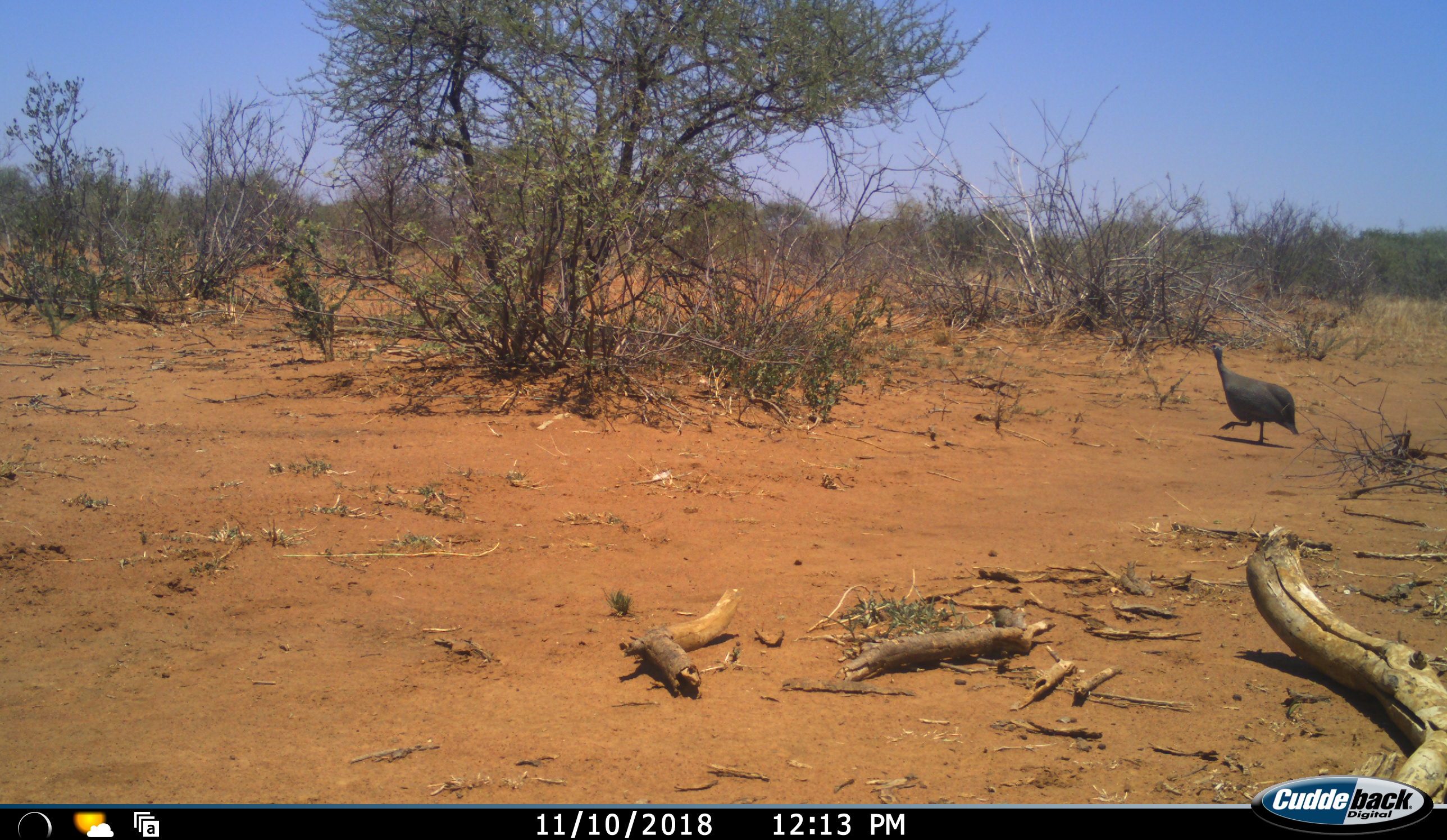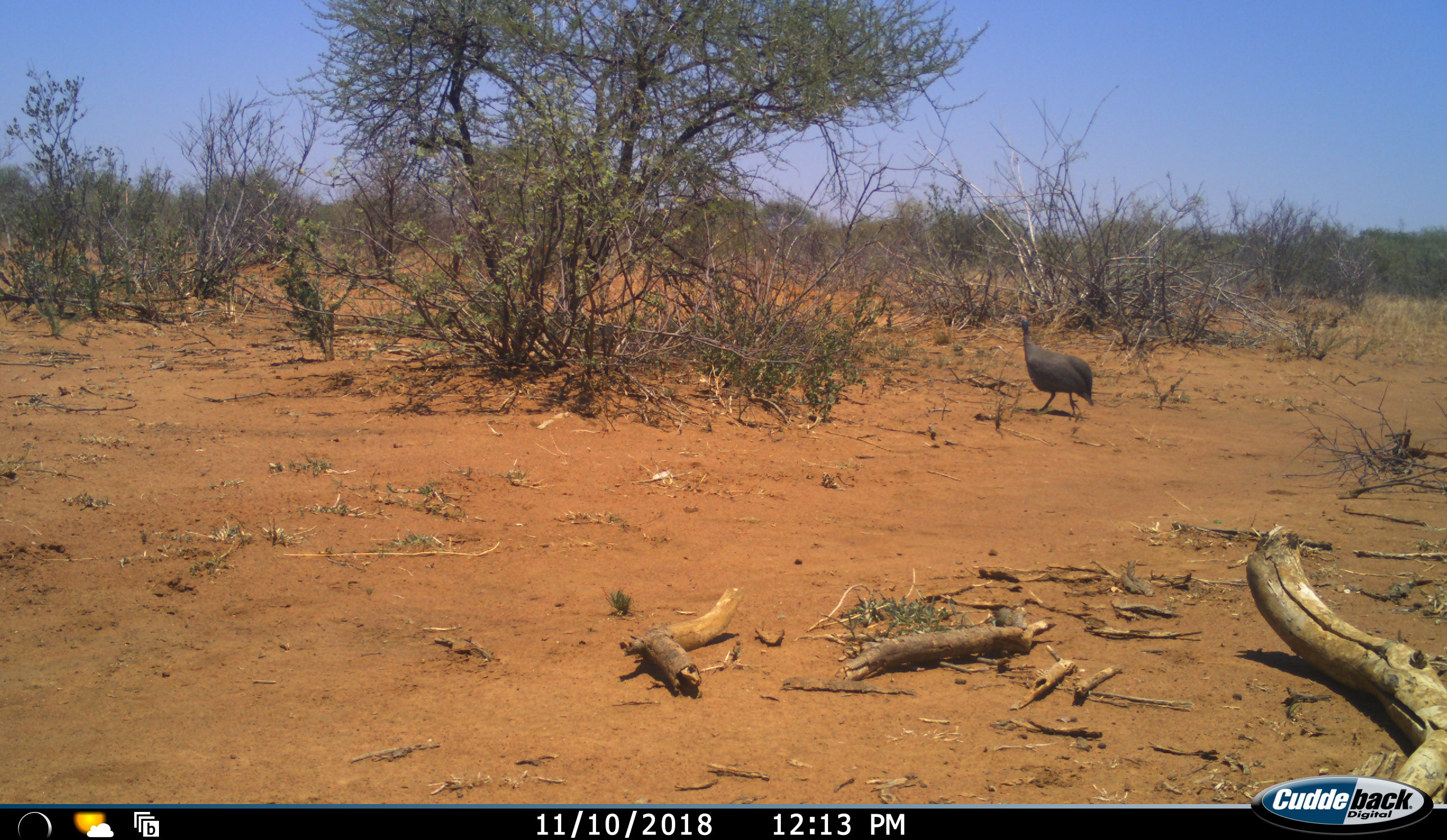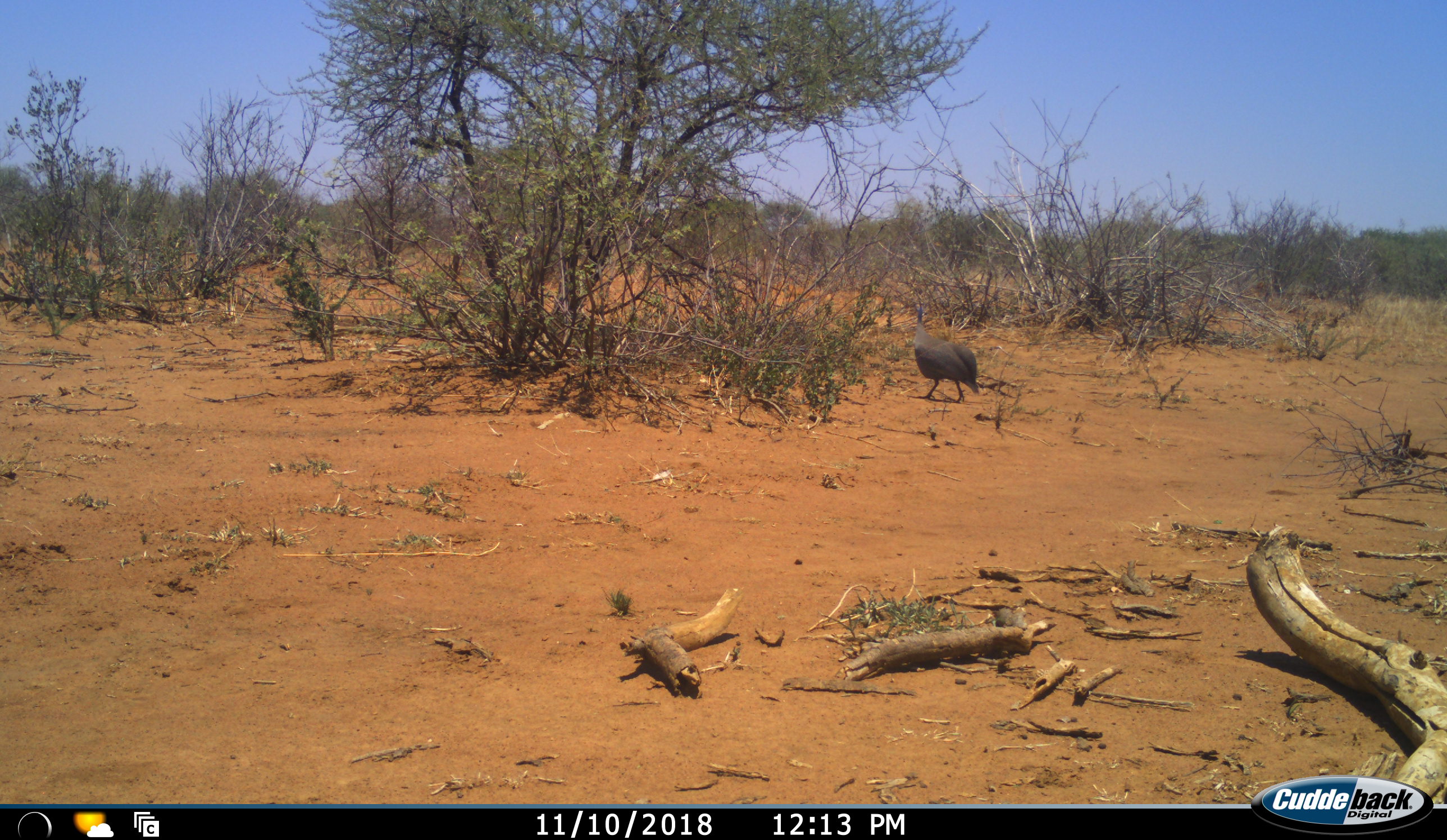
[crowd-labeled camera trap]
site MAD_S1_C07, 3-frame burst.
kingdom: Animalia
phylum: Chordata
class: Aves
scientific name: Aves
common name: bird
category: birdother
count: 1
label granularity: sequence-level